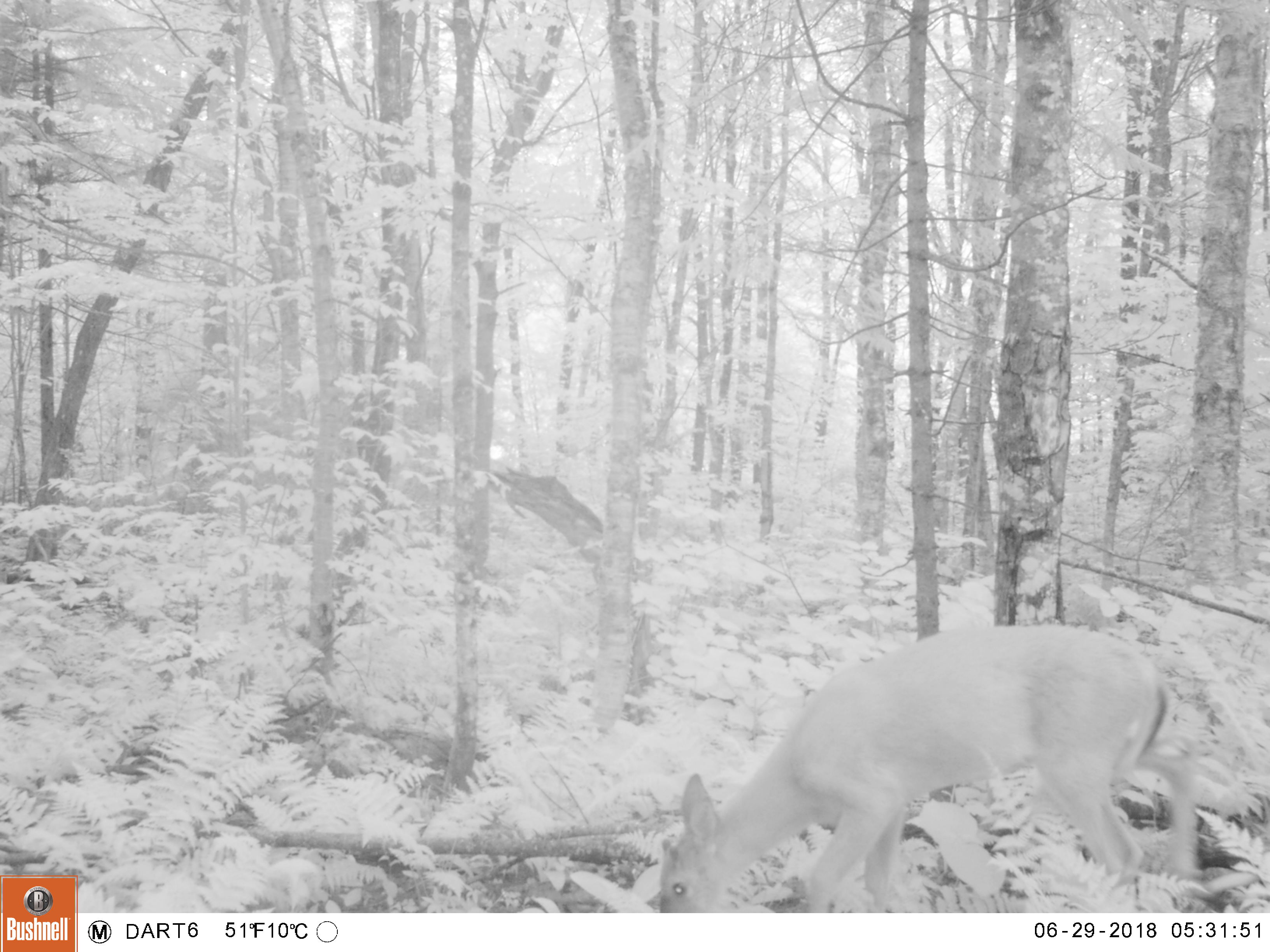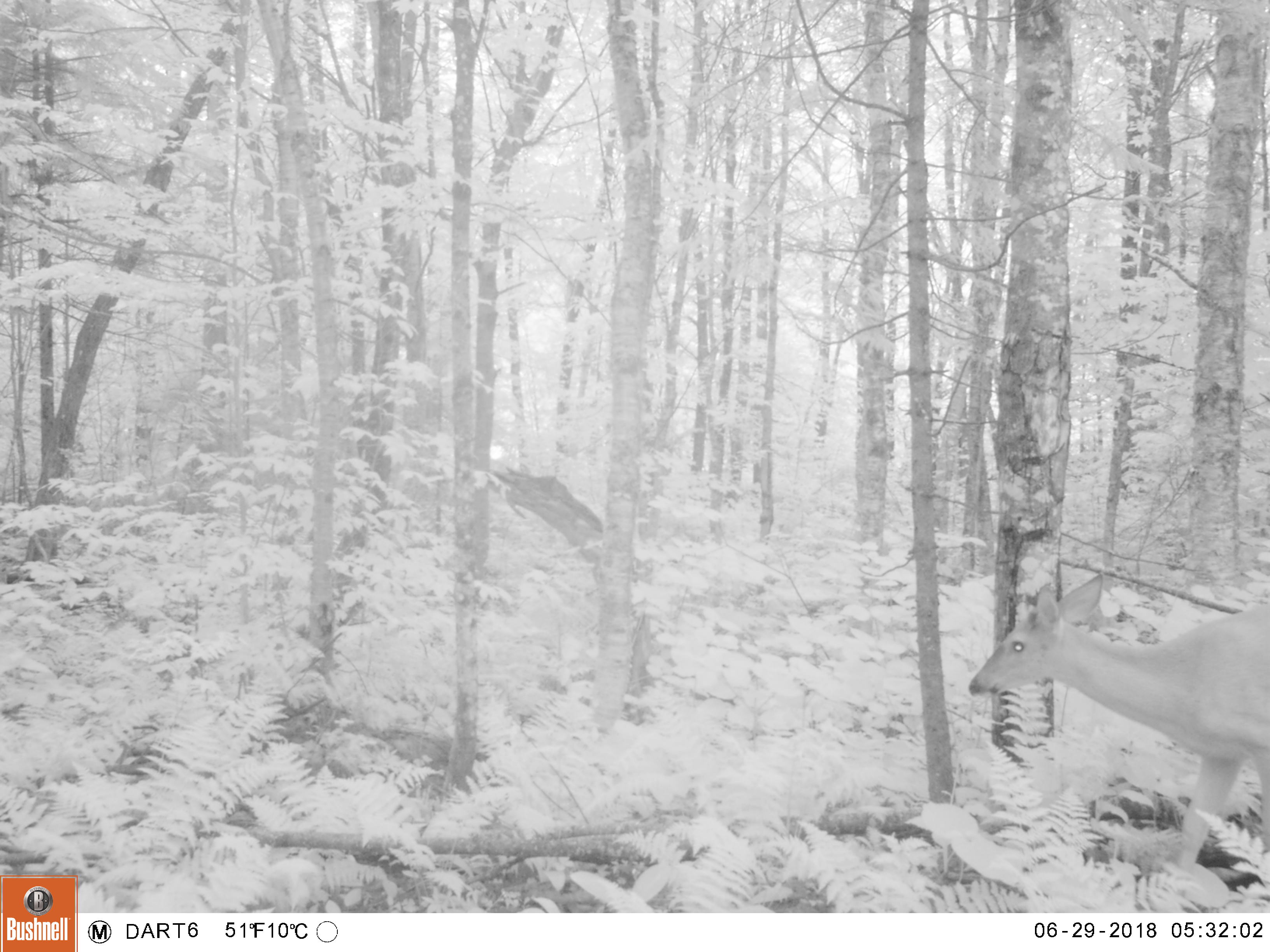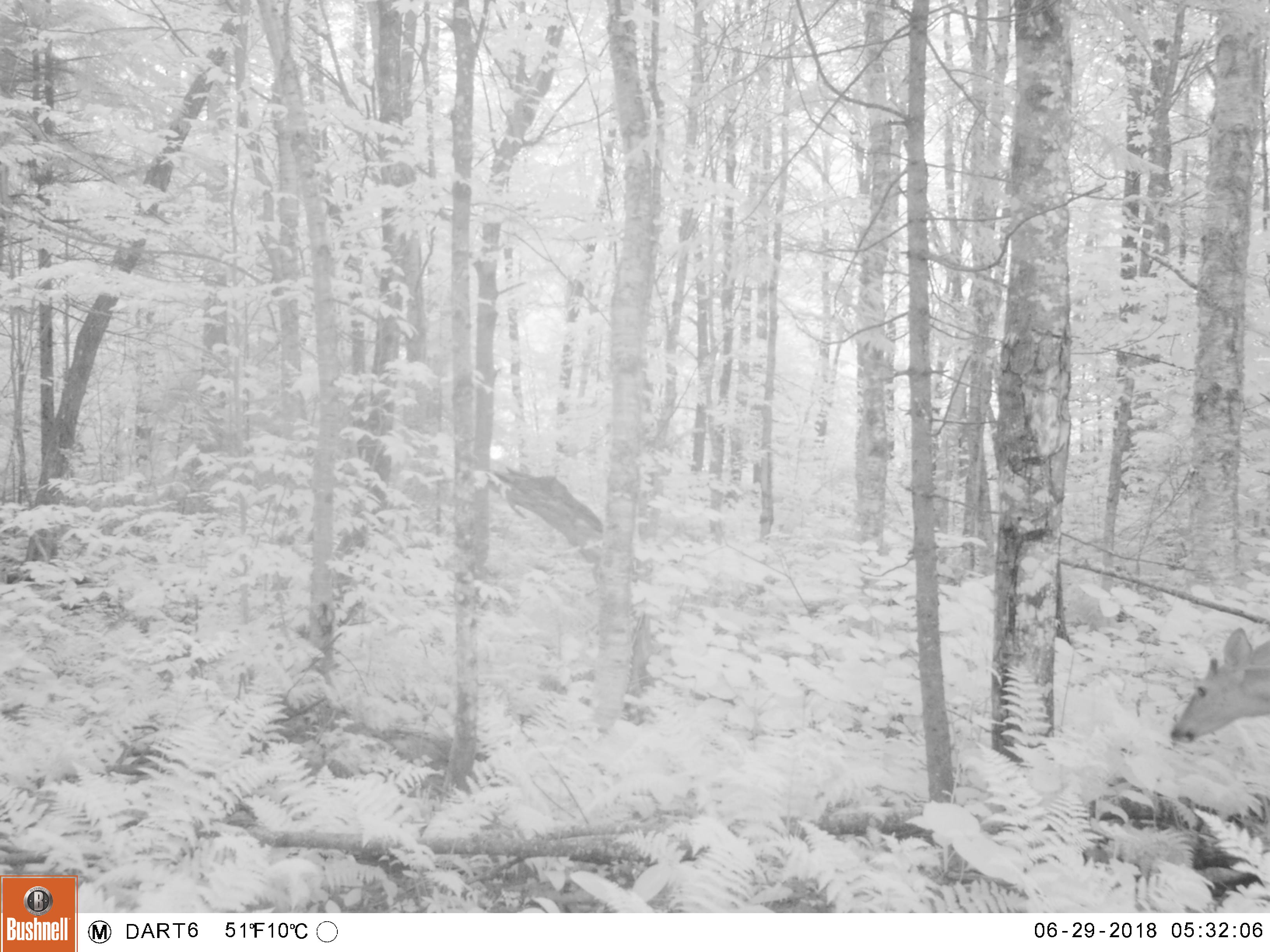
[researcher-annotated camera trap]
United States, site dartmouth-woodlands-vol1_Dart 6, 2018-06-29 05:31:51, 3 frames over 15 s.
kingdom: Animalia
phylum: Chordata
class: Mammalia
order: Artiodactyla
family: Cervidae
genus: Odocoileus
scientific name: Odocoileus virginianus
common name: white-tailed deer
White-tailed deer (Odocoileus virginianus).